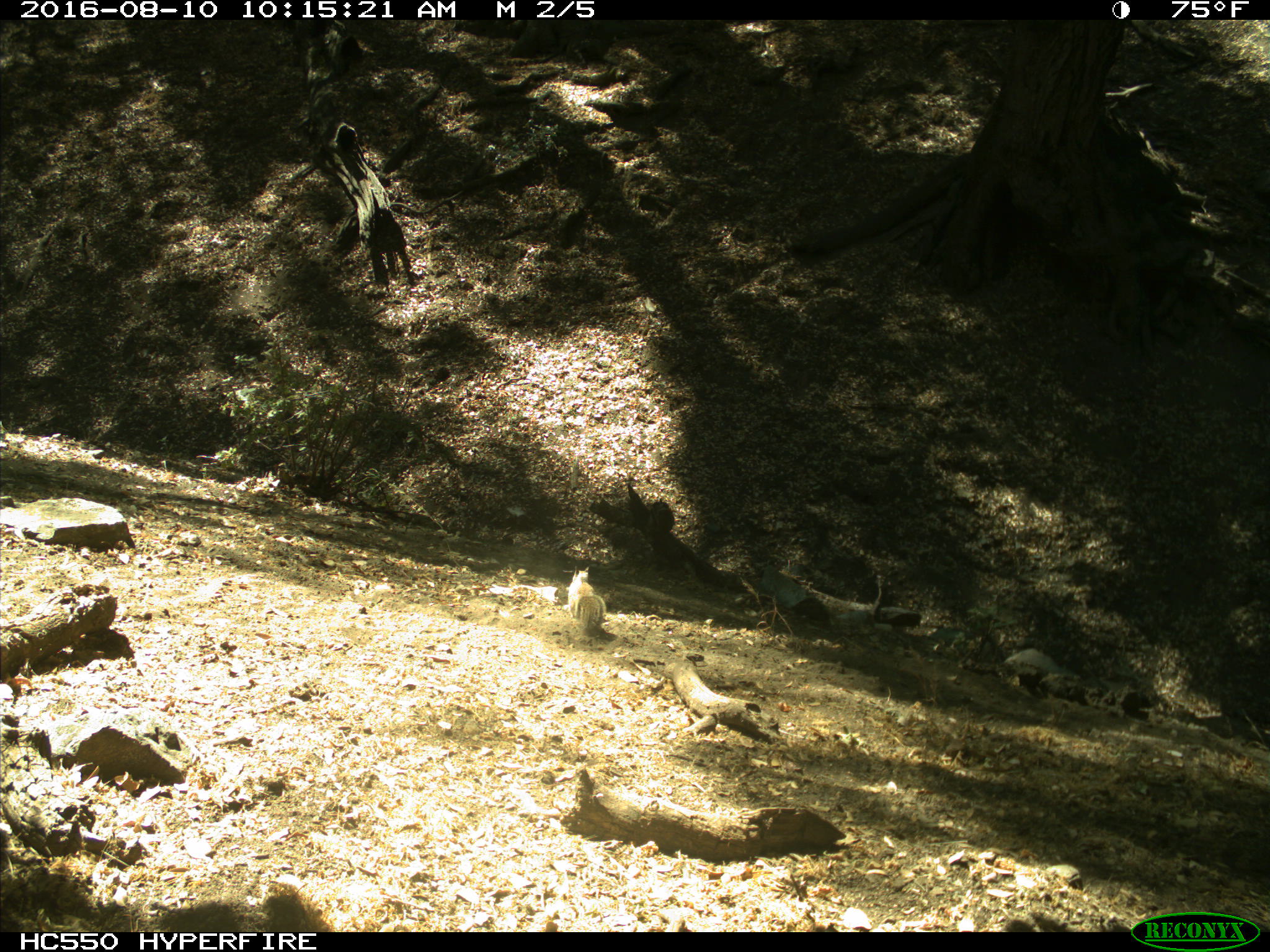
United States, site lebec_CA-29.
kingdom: Animalia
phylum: Chordata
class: Mammalia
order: Rodentia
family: Sciuridae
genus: Otospermophilus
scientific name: Otospermophilus beecheyi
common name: california ground squirrel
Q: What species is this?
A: Otospermophilus beecheyi (california ground squirrel).